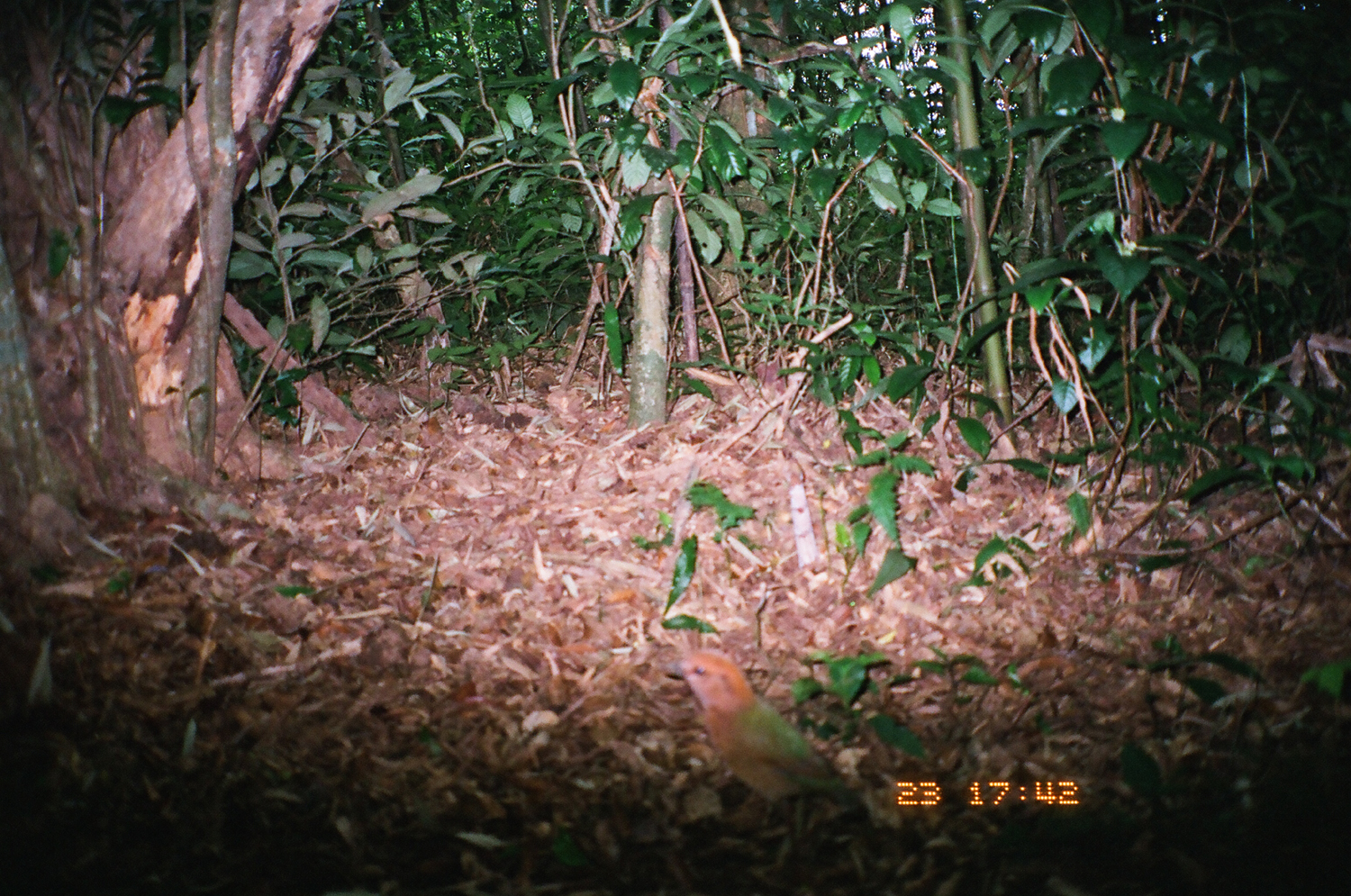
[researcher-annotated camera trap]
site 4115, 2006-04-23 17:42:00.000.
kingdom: Animalia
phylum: Chordata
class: Aves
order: Passeriformes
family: Pittidae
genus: Hydrornis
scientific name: Hydrornis oatesi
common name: rusty-naped pitta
Hydrornis oatesi (rusty-naped pitta), count 1.